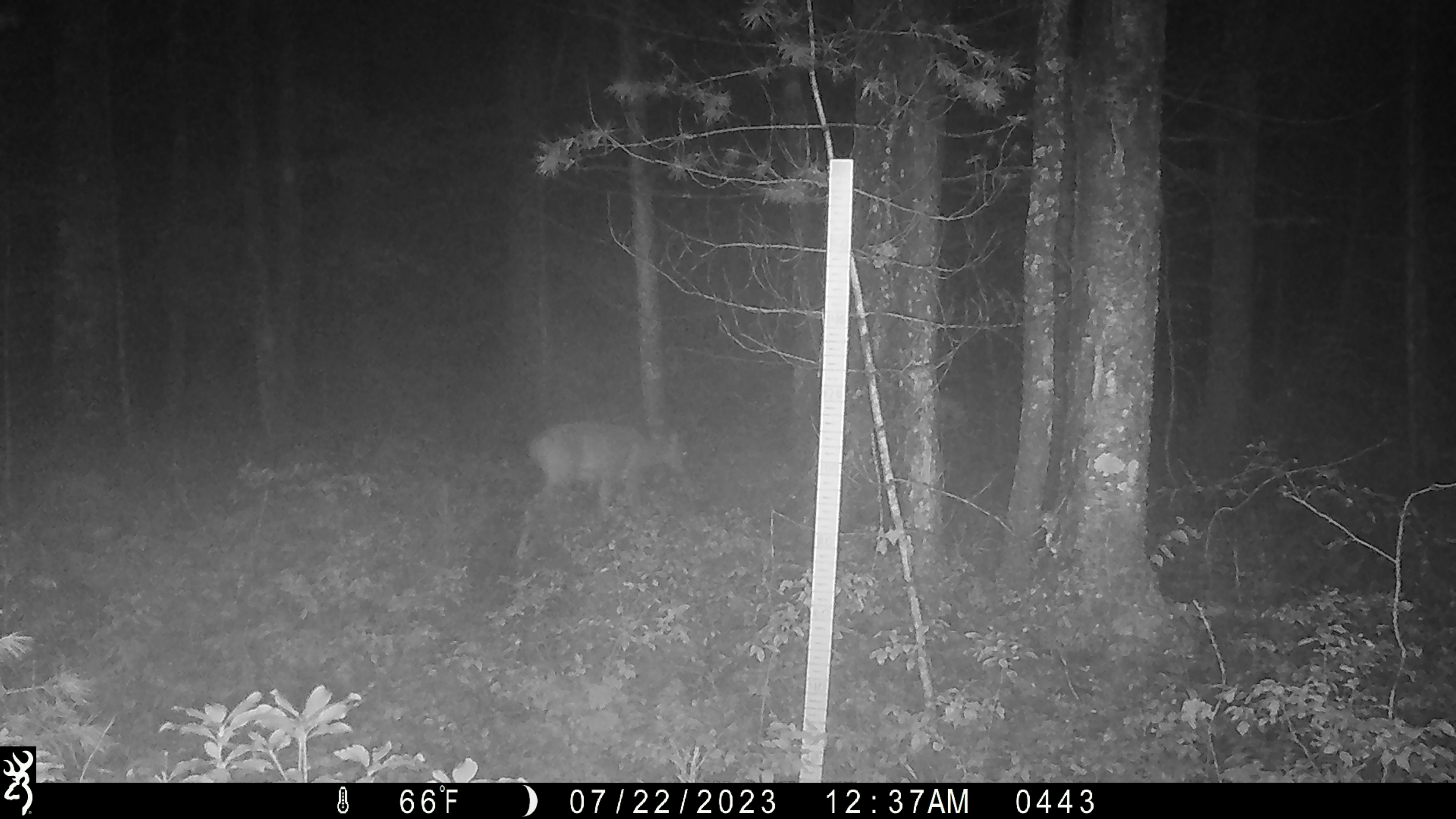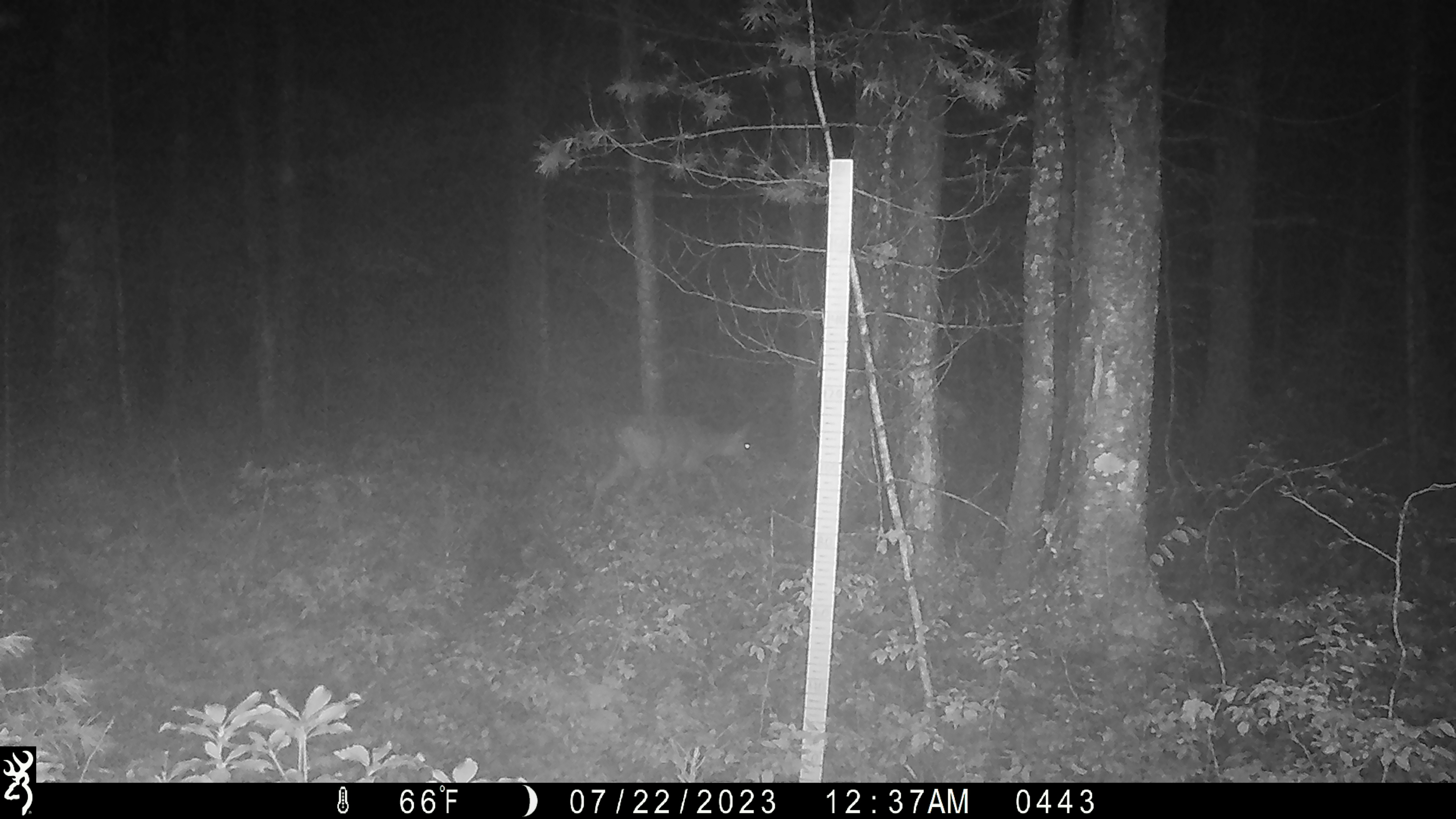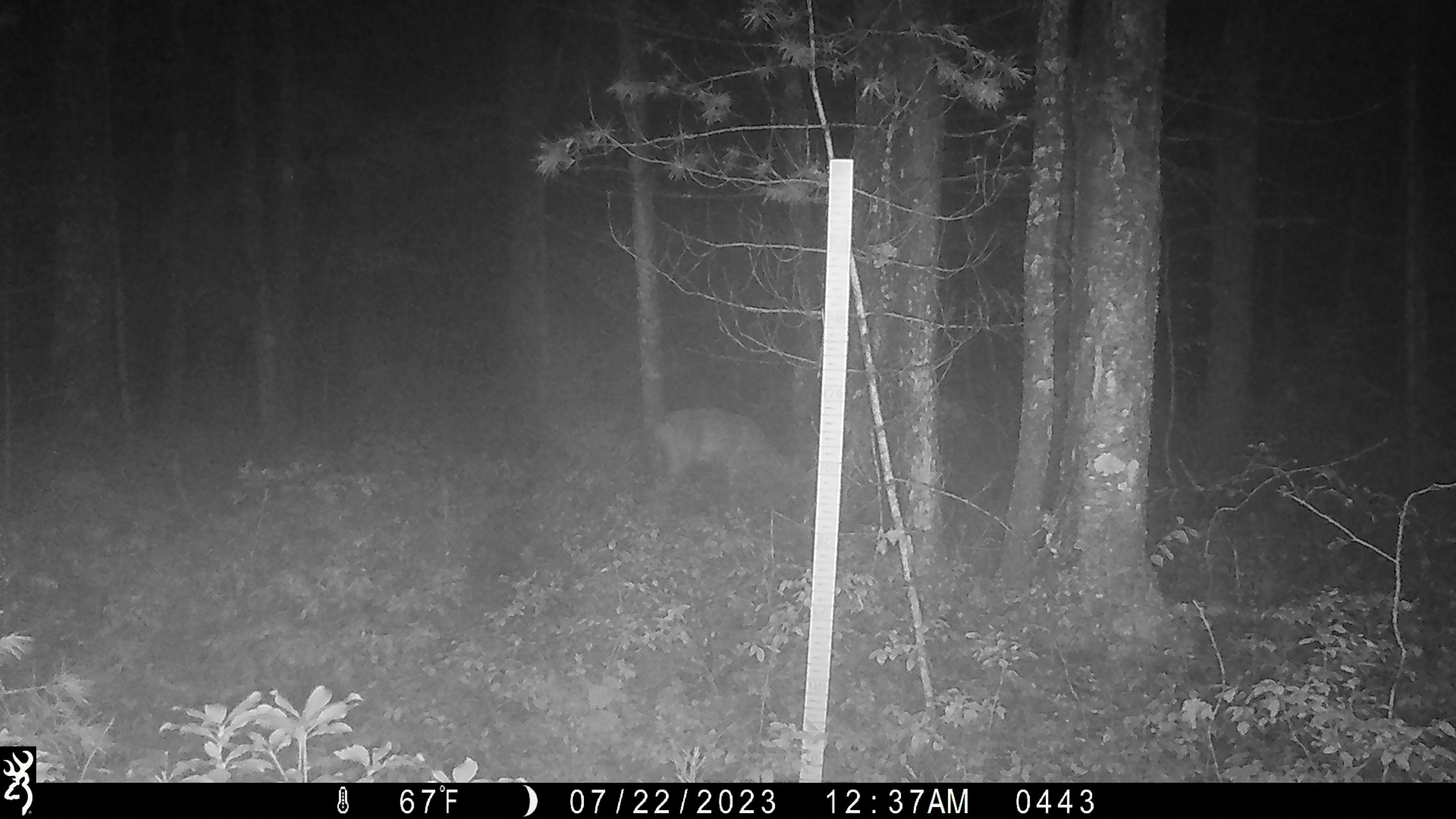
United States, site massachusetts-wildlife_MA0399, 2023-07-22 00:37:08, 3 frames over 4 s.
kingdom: Animalia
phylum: Chordata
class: Mammalia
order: Artiodactyla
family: Cervidae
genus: Odocoileus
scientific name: Odocoileus virginianus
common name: white-tailed deer